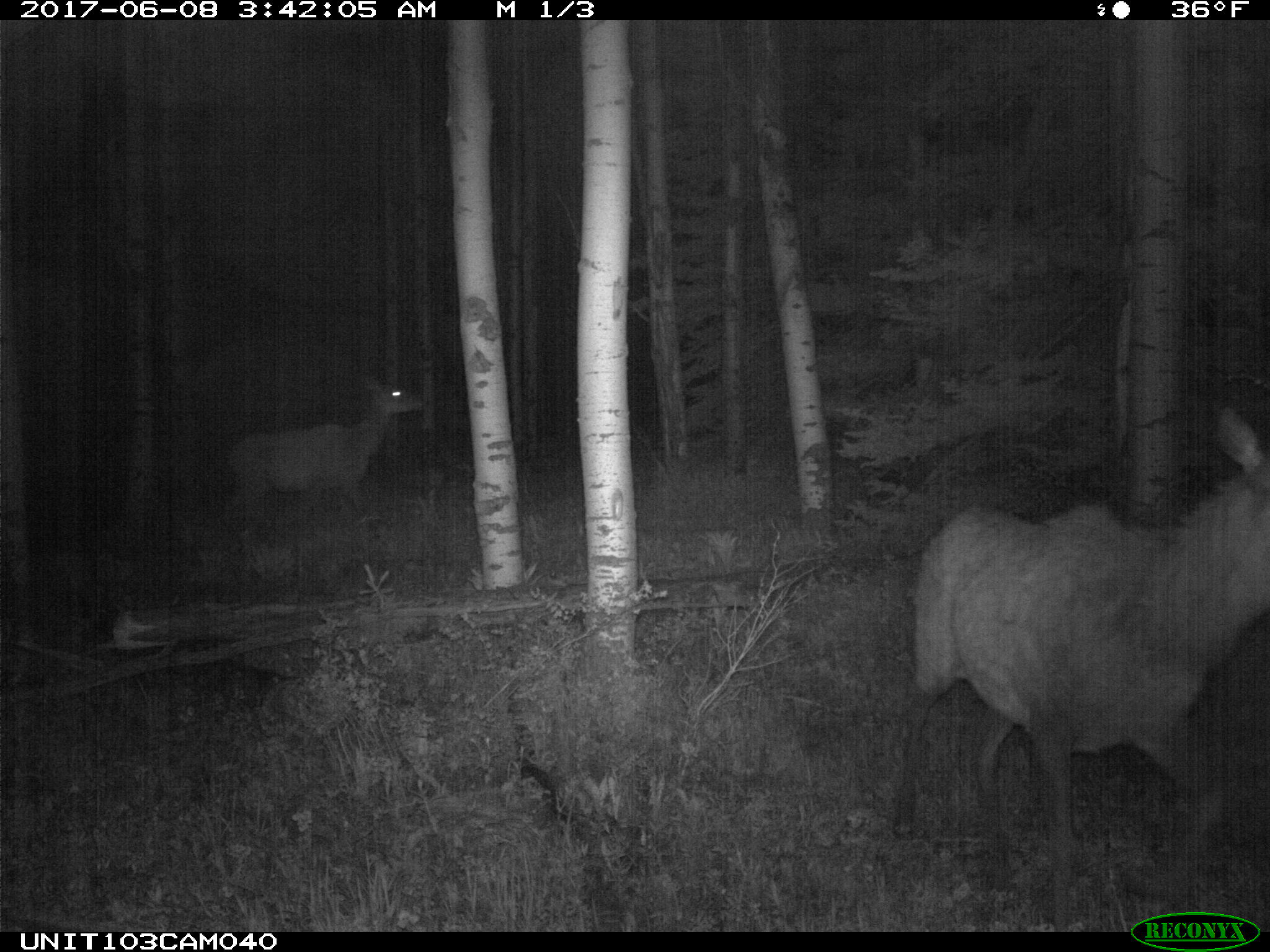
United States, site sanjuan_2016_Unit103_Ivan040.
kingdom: Animalia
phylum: Chordata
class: Mammalia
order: Artiodactyla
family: Cervidae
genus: Cervus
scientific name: Cervus elaphus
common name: red deer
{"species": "Cervus elaphus (red deer)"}